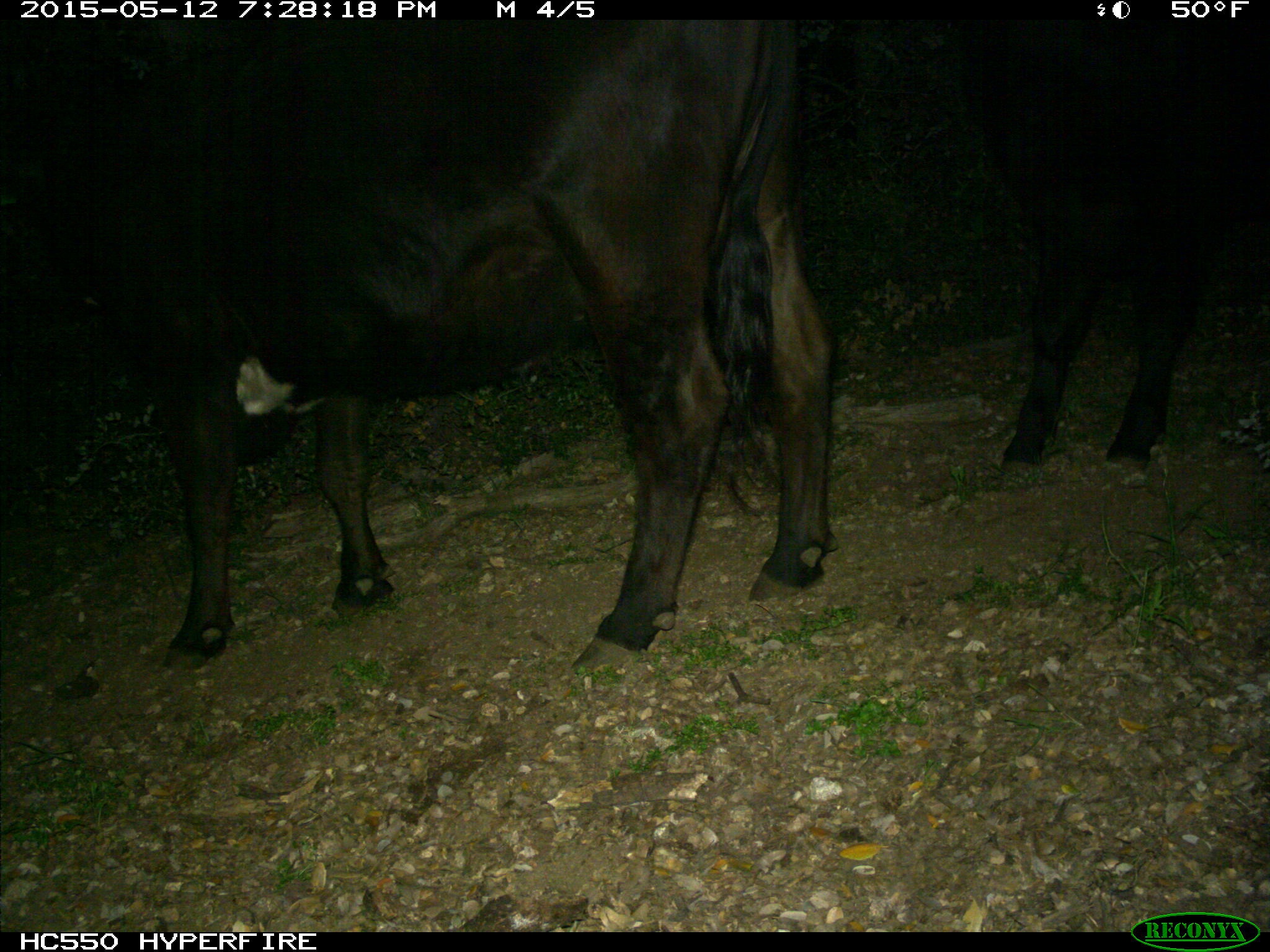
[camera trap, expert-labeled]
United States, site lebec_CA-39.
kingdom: Animalia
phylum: Chordata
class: Mammalia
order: Artiodactyla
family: Bovidae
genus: Bos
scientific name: Bos taurus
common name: domestic cow